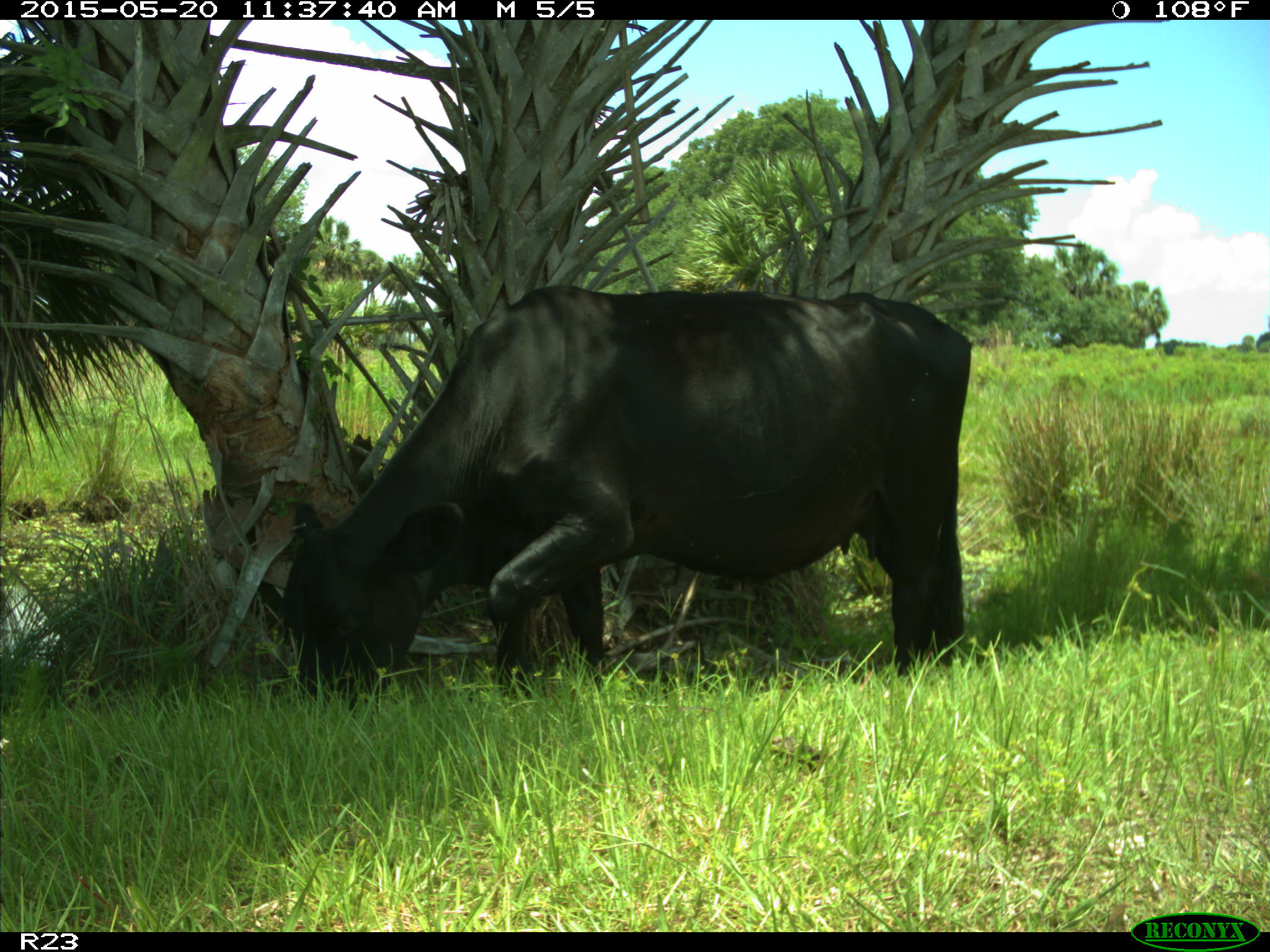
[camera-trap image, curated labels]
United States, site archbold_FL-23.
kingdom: Animalia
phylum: Chordata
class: Mammalia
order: Artiodactyla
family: Suidae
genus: Sus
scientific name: Sus scrofa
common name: wild boar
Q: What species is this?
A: Sus scrofa (wild boar).